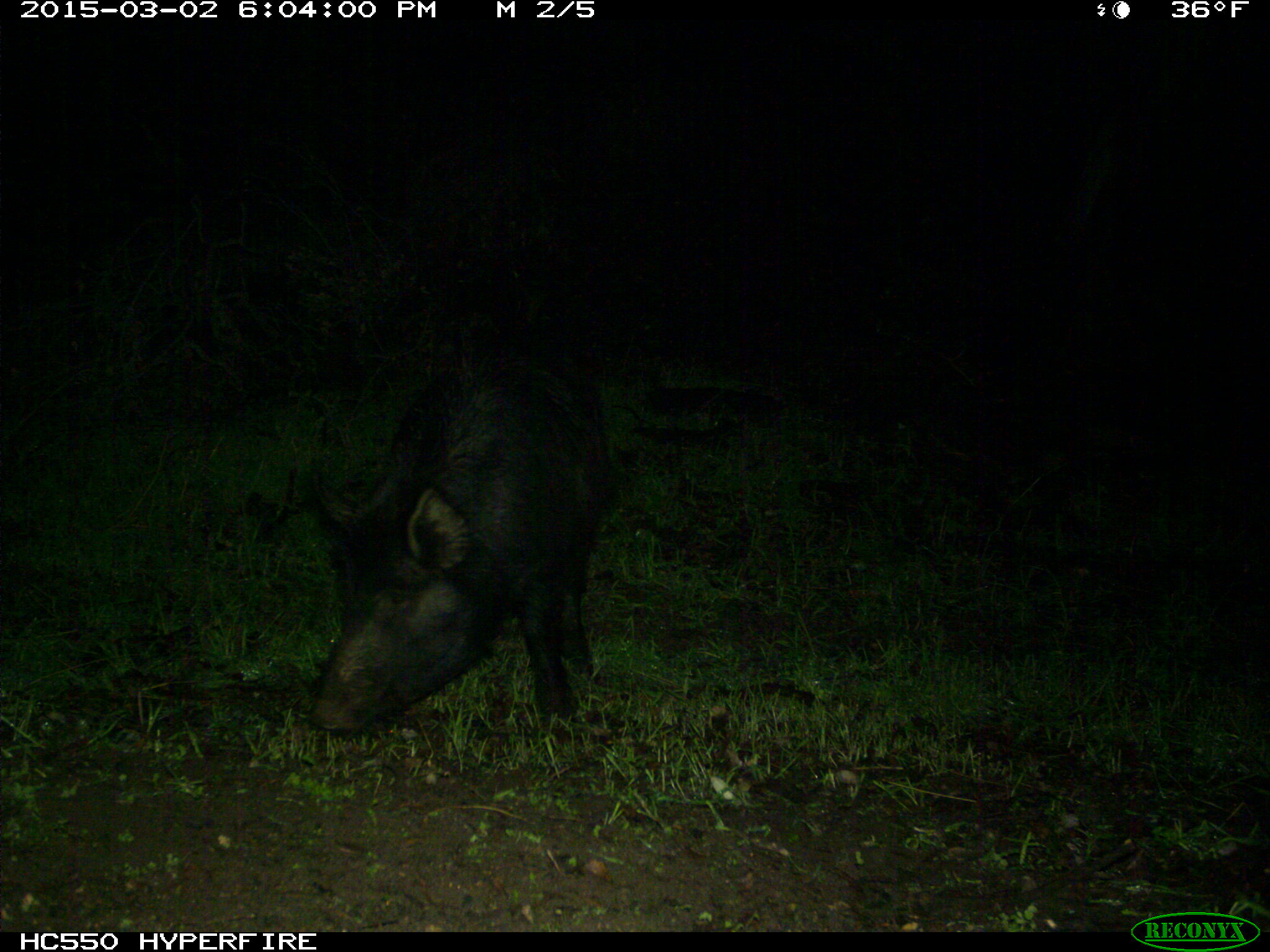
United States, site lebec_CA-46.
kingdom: Animalia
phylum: Chordata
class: Mammalia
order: Artiodactyla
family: Suidae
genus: Sus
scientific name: Sus scrofa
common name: wild boar